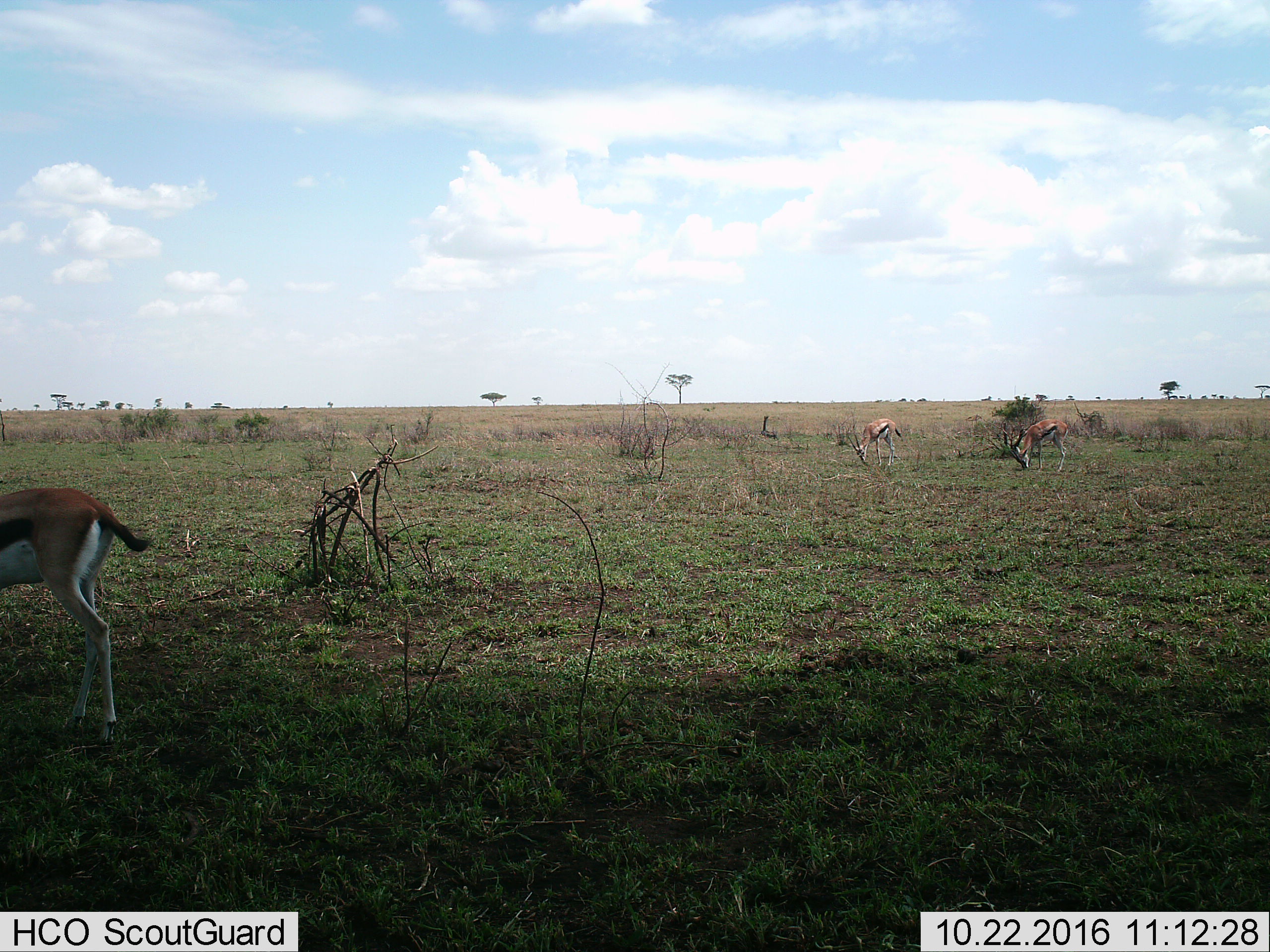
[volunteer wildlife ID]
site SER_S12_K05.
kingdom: Animalia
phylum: Chordata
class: Mammalia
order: Artiodactyla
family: Bovidae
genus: Eudorcas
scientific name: Eudorcas thomsonii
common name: thomson's gazelle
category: gazellethomsons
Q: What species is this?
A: Gazellethomsons (thomson's gazelle) (Eudorcas thomsonii).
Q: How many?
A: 3.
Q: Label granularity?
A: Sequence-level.